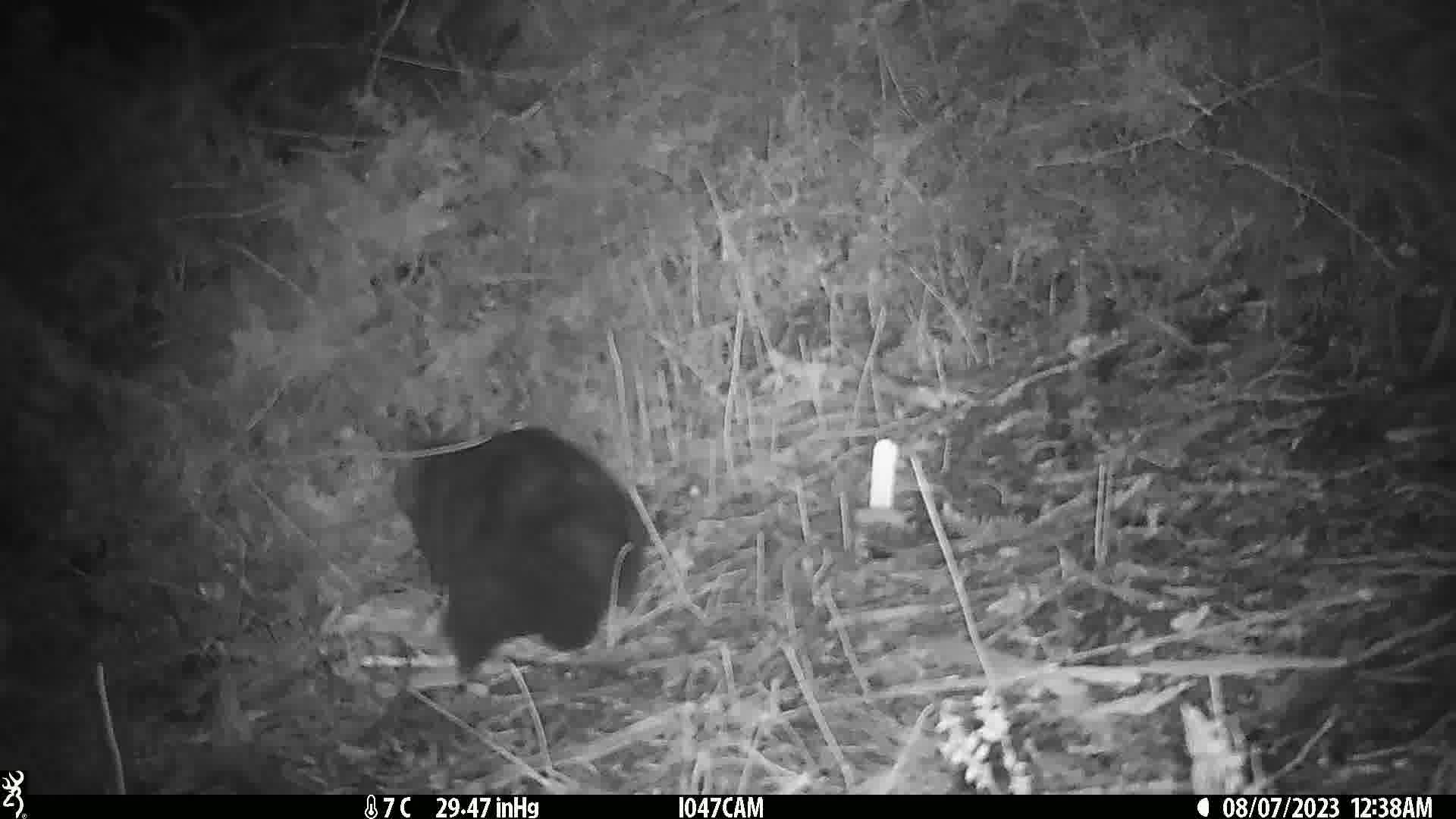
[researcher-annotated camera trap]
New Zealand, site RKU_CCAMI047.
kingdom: Animalia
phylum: Chordata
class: Mammalia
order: Diprotodontia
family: Phalangeridae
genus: Trichosurus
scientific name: Trichosurus vulpecula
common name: common brushtail possum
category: possum